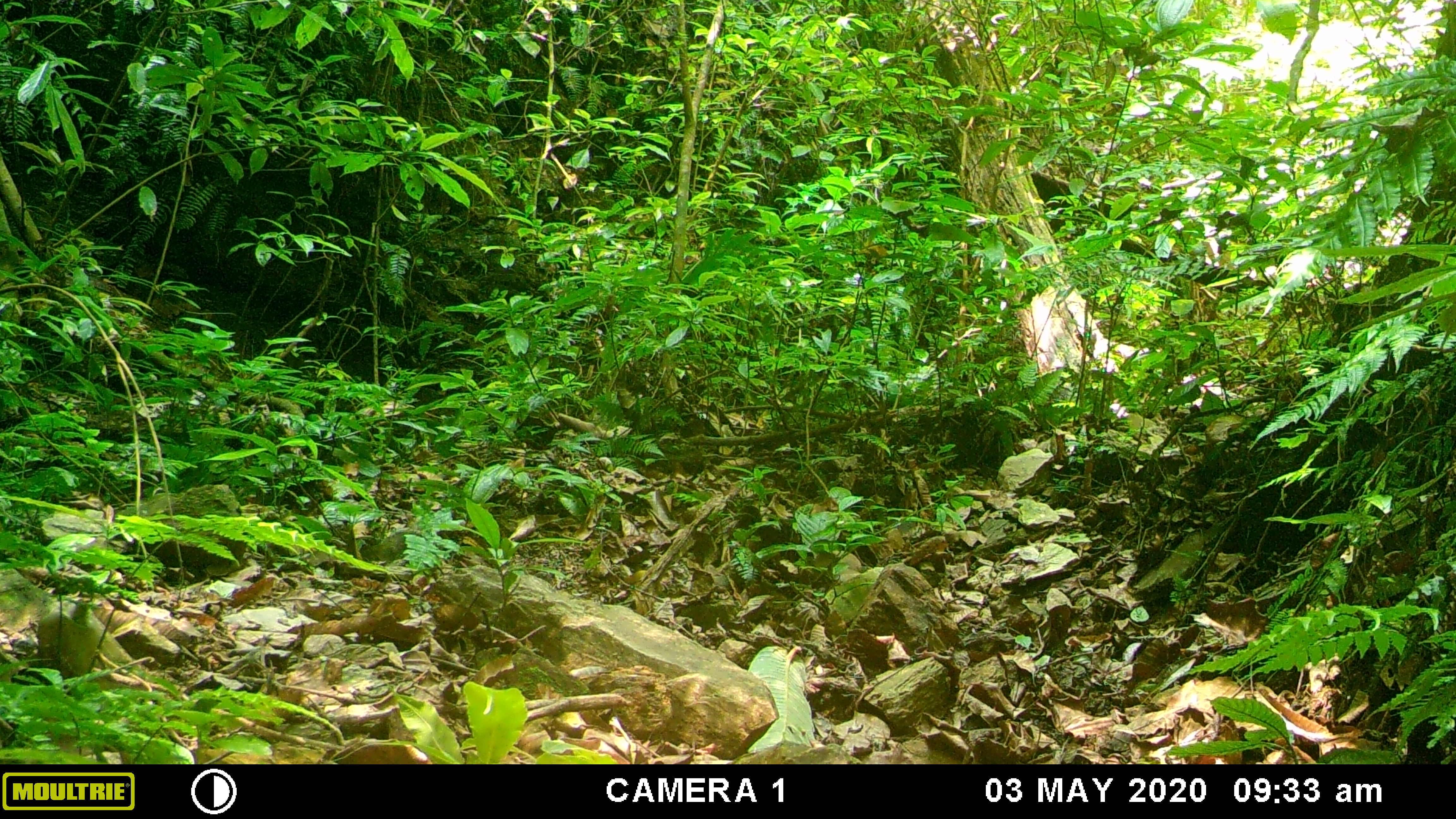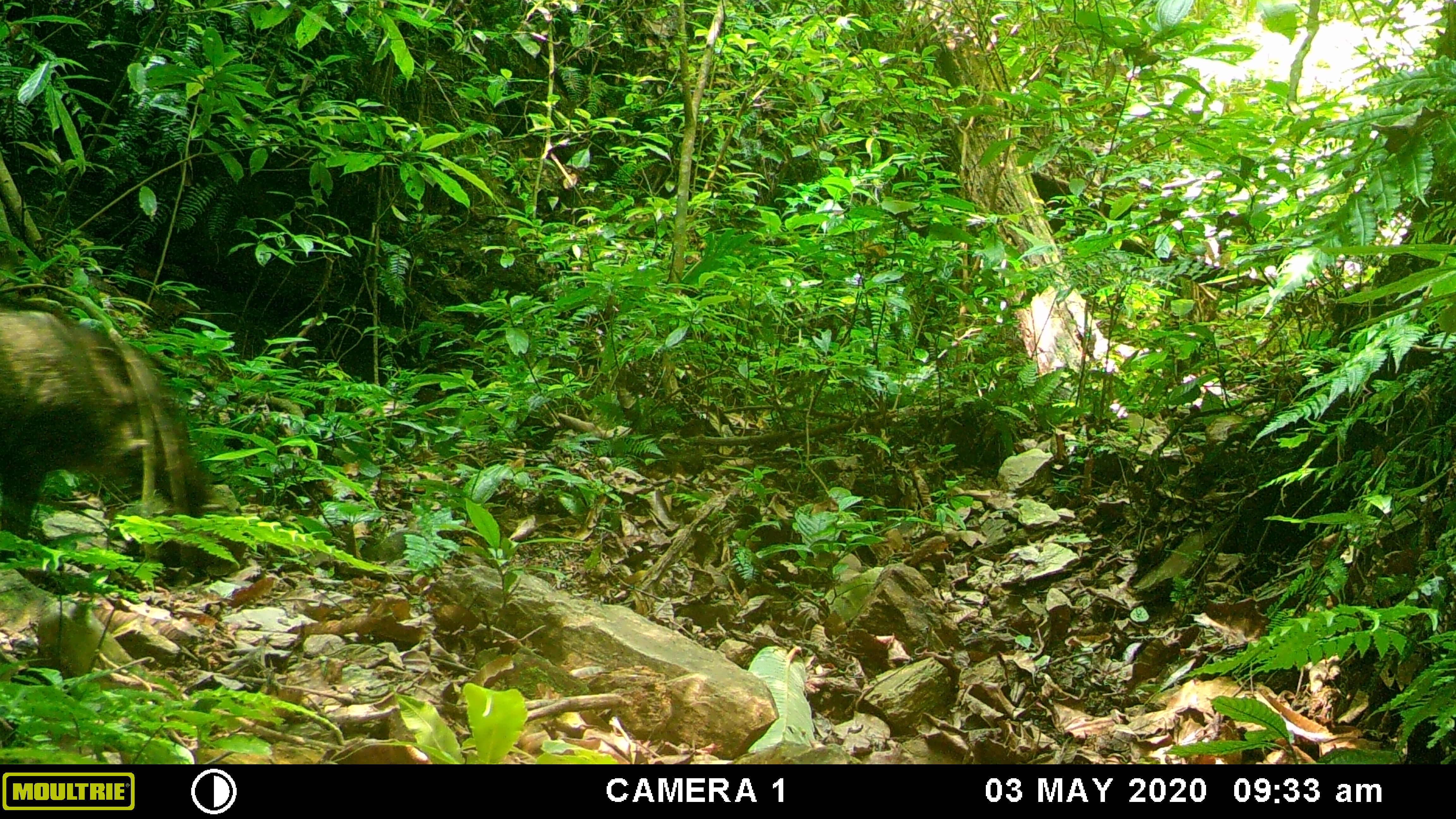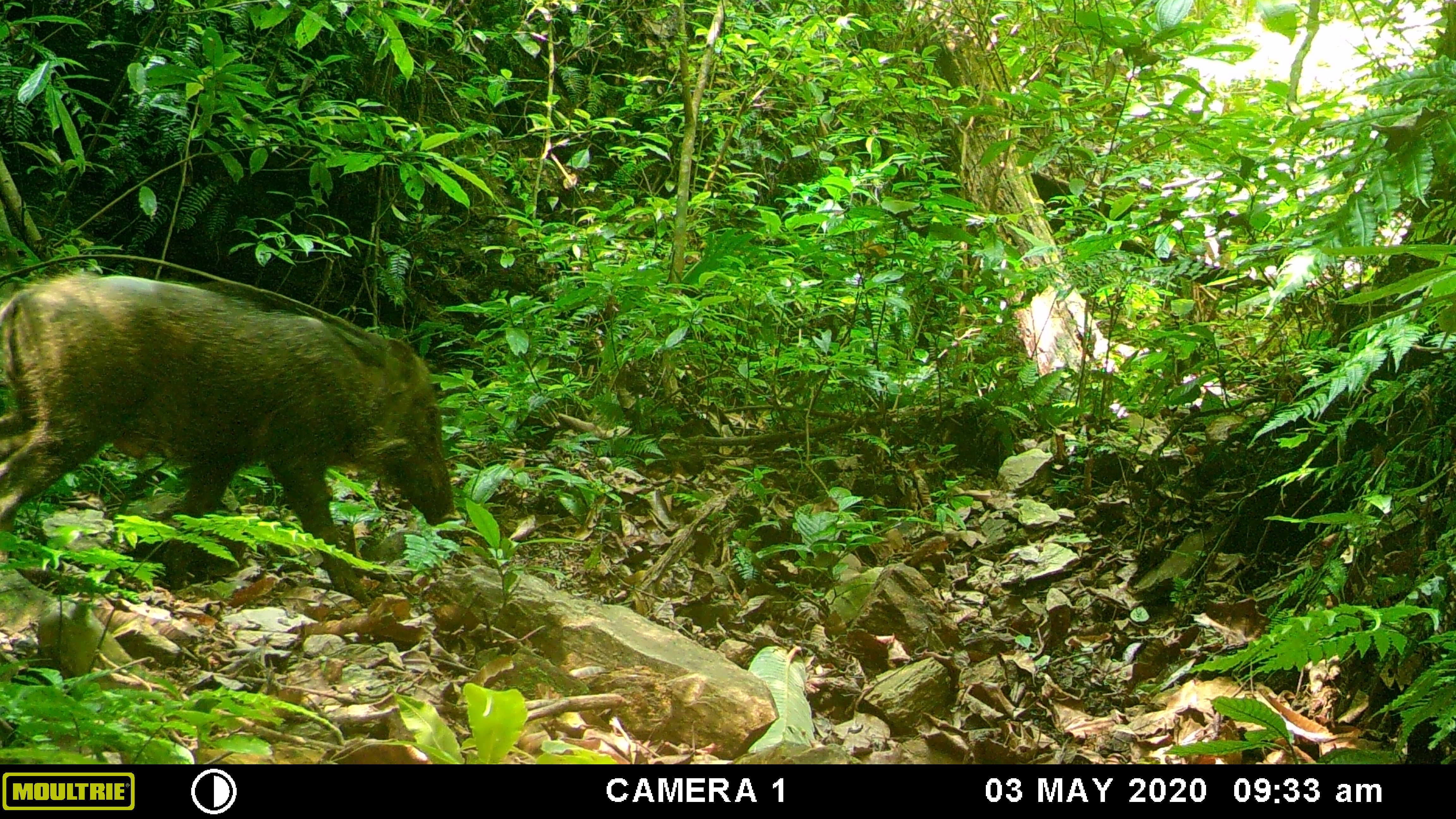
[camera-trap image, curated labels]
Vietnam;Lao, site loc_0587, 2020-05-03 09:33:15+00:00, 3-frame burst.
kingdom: Animalia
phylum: Chordata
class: Mammalia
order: Artiodactyla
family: Suidae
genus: Sus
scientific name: Sus scrofa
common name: eurasian wild pig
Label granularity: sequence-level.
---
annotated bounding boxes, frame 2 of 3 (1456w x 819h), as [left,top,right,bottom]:
eurasian wild pig: [0,302,211,539]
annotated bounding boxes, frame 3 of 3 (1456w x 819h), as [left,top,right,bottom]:
eurasian wild pig: [0,269,455,609]